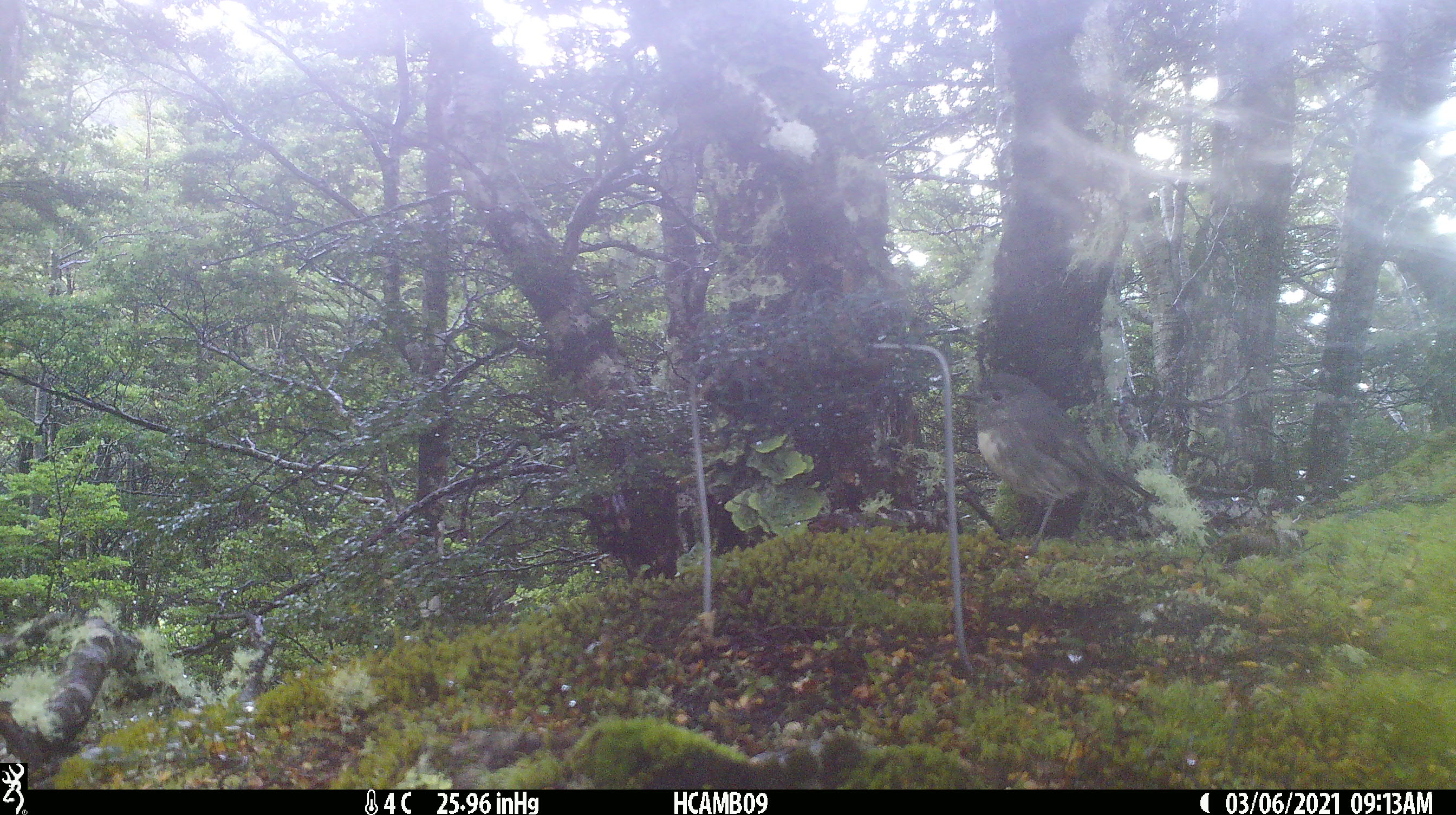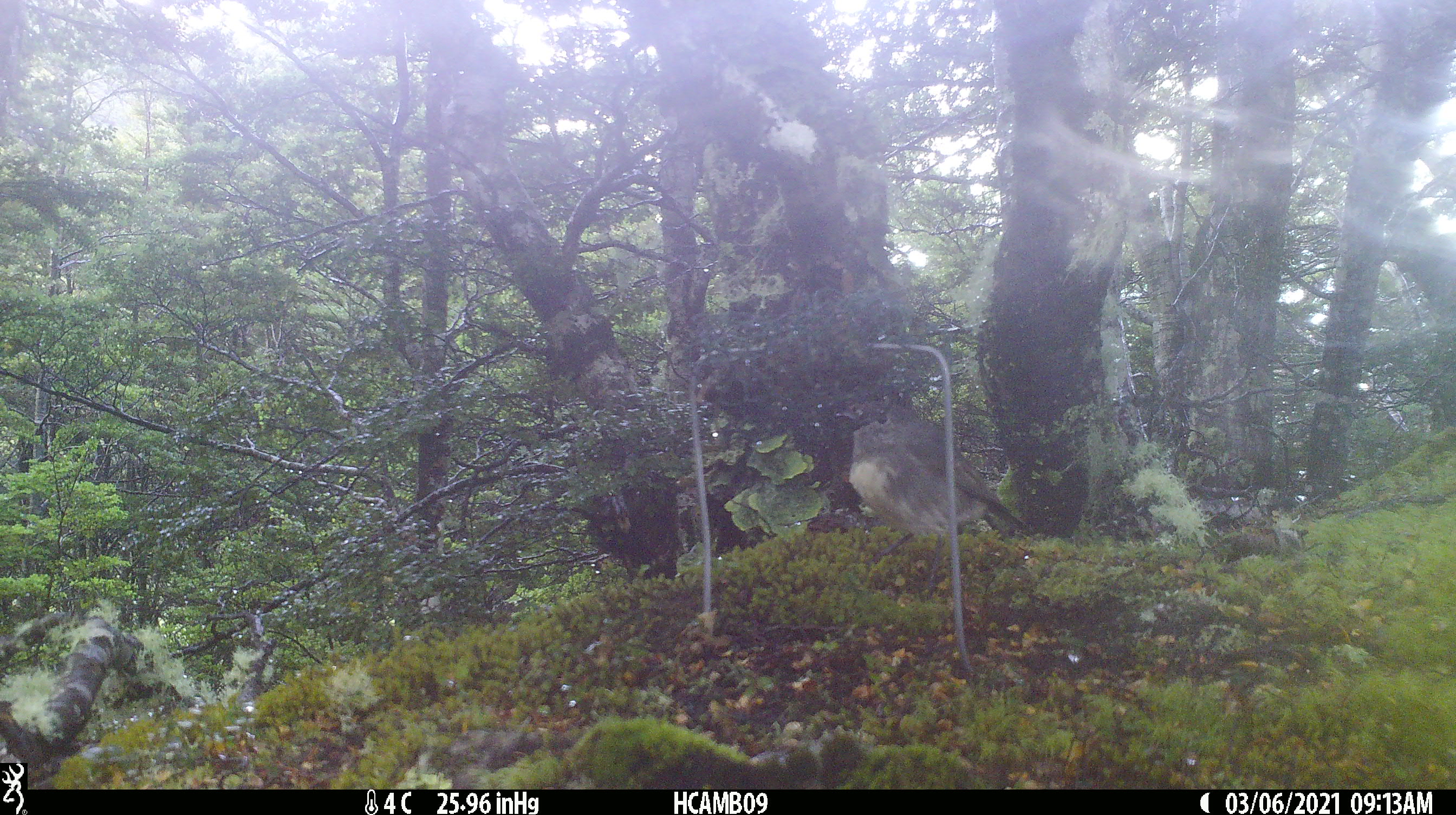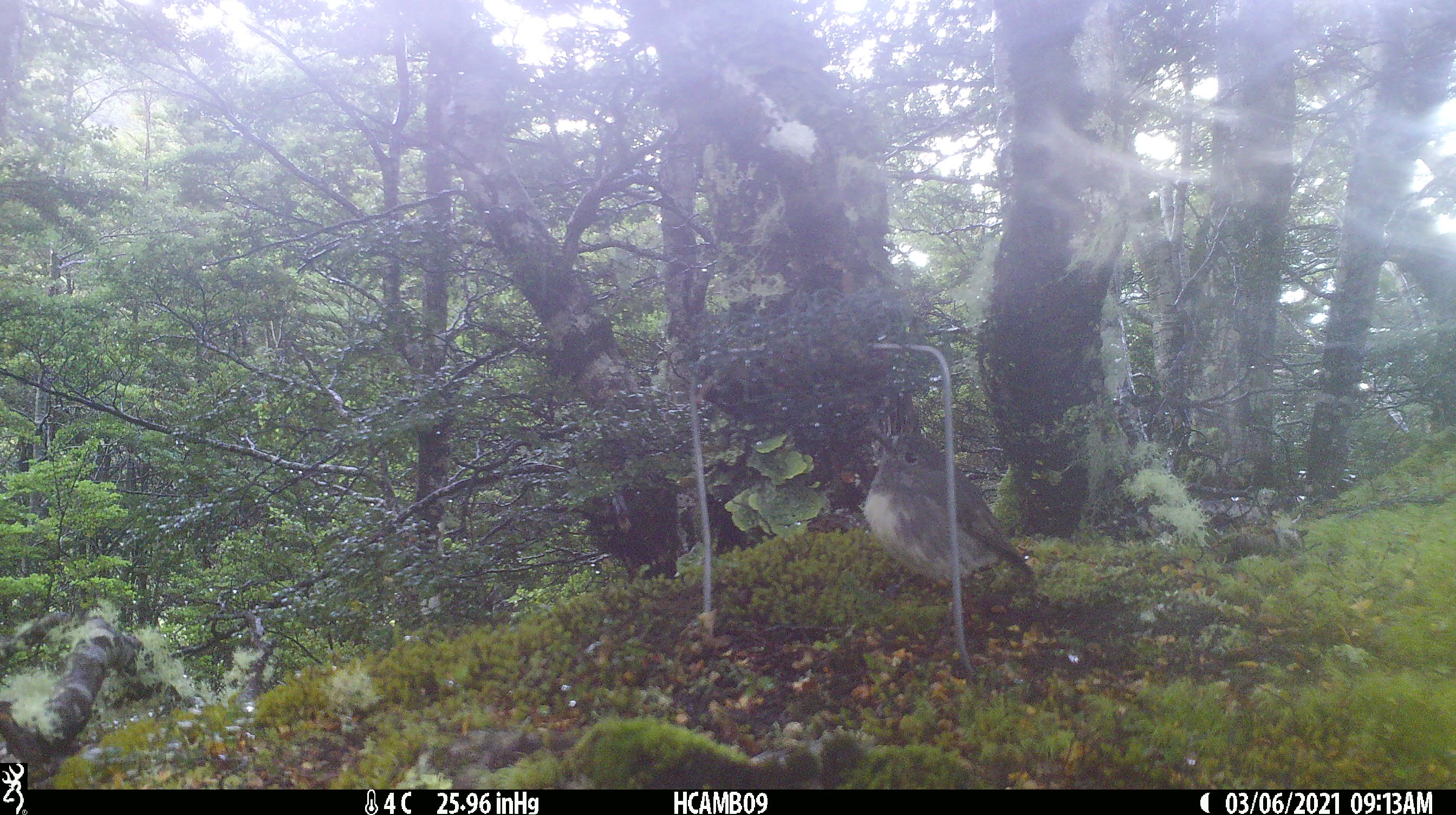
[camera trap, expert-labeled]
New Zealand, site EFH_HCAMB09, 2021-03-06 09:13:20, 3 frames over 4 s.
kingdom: Animalia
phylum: Chordata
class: Aves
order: Passeriformes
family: Petroicidae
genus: Petroica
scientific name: Petroica australis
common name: new zealand robin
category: robin